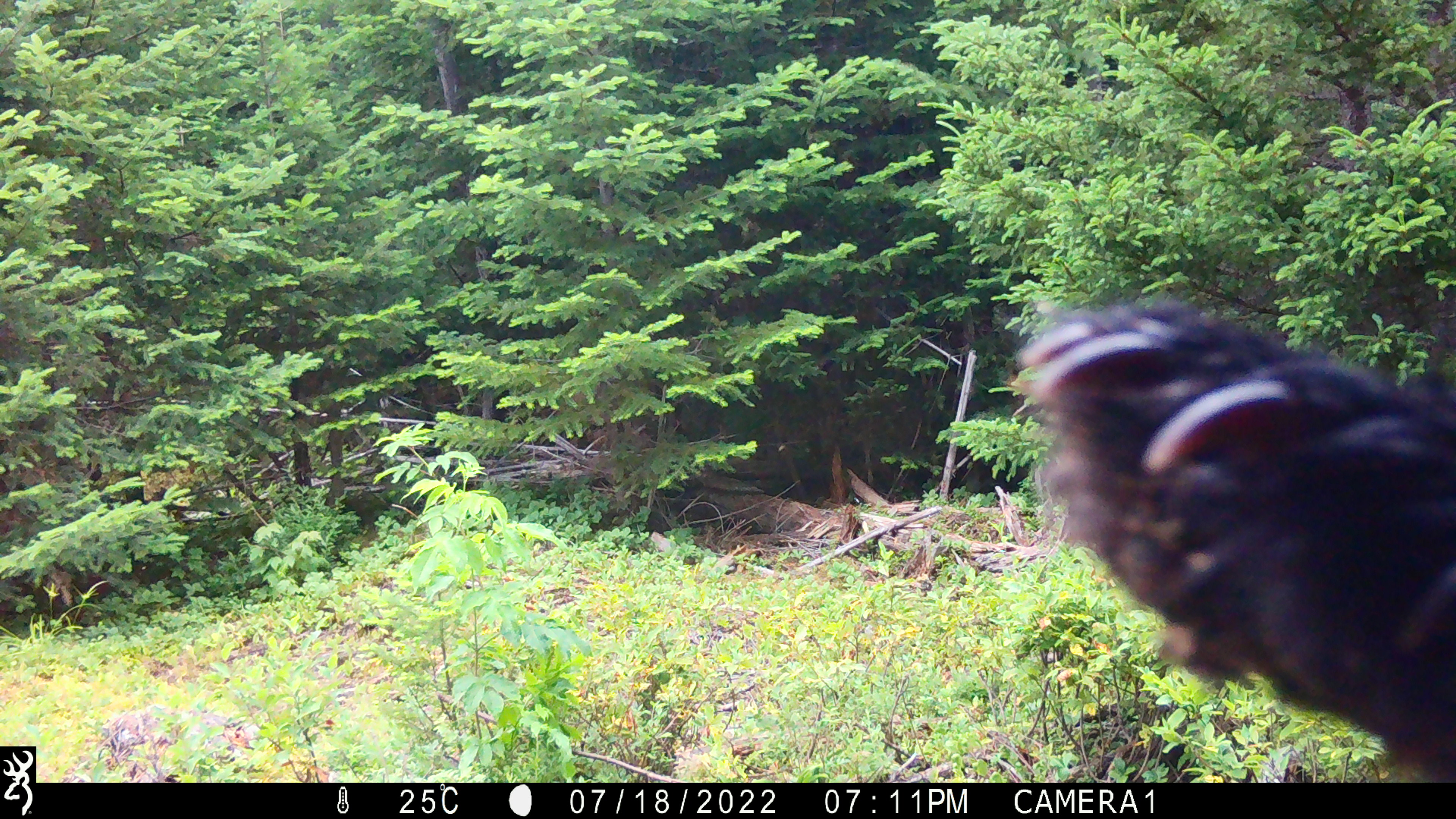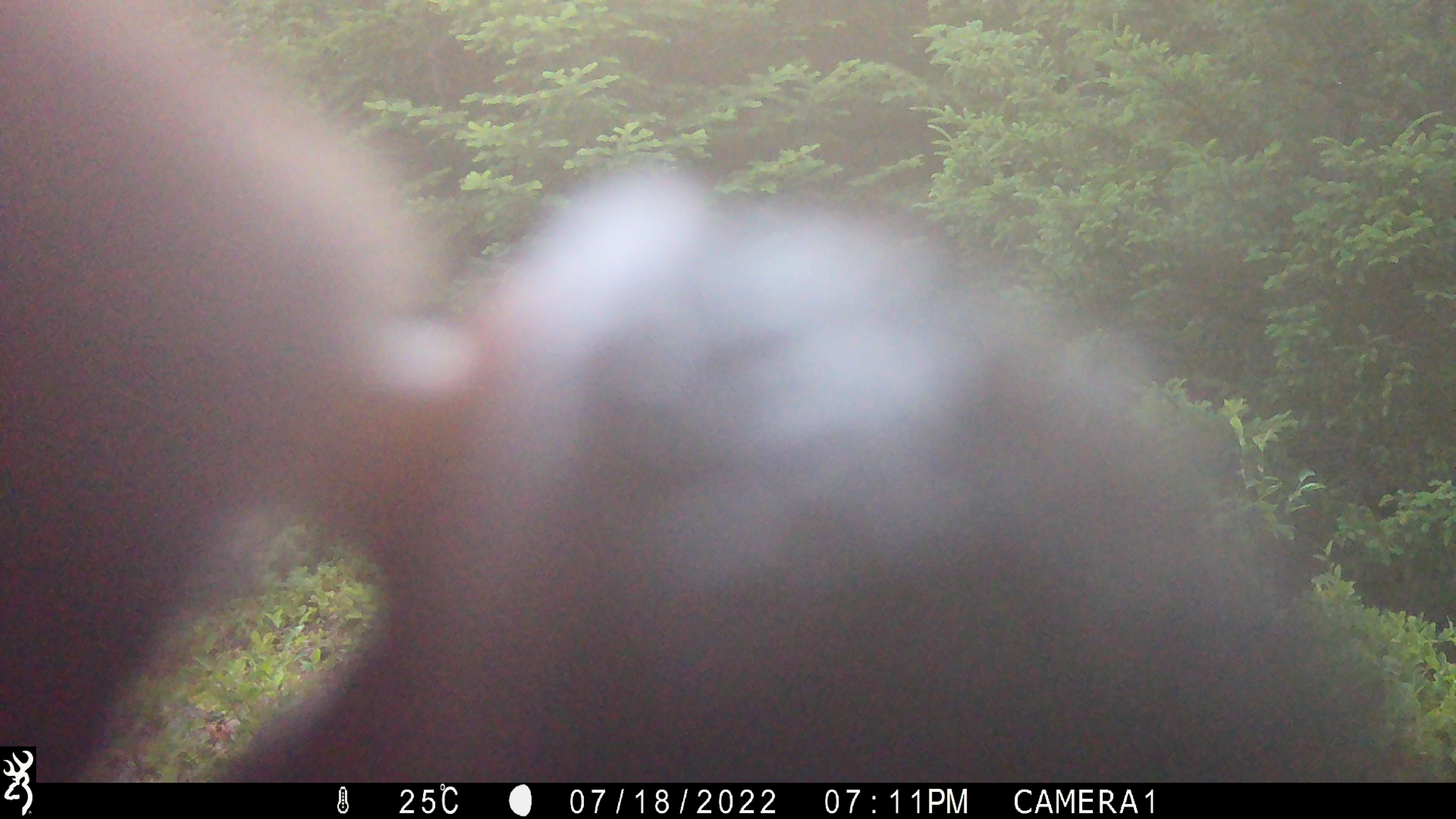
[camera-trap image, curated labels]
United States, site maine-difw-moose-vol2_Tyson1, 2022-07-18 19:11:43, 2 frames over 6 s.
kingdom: Animalia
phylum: Chordata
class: Mammalia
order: Carnivora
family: Ursidae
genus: Ursus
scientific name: Ursus americanus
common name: black bear